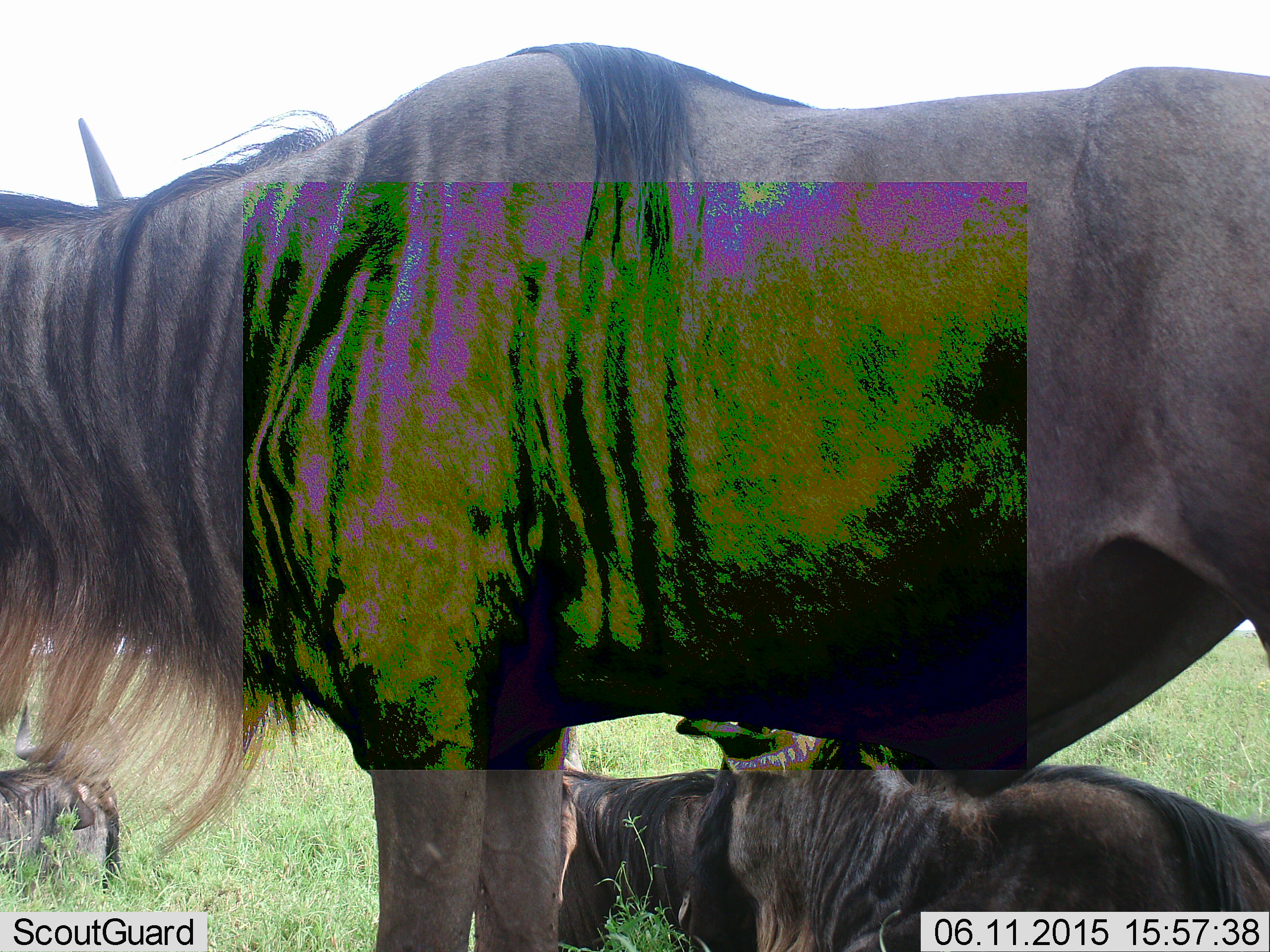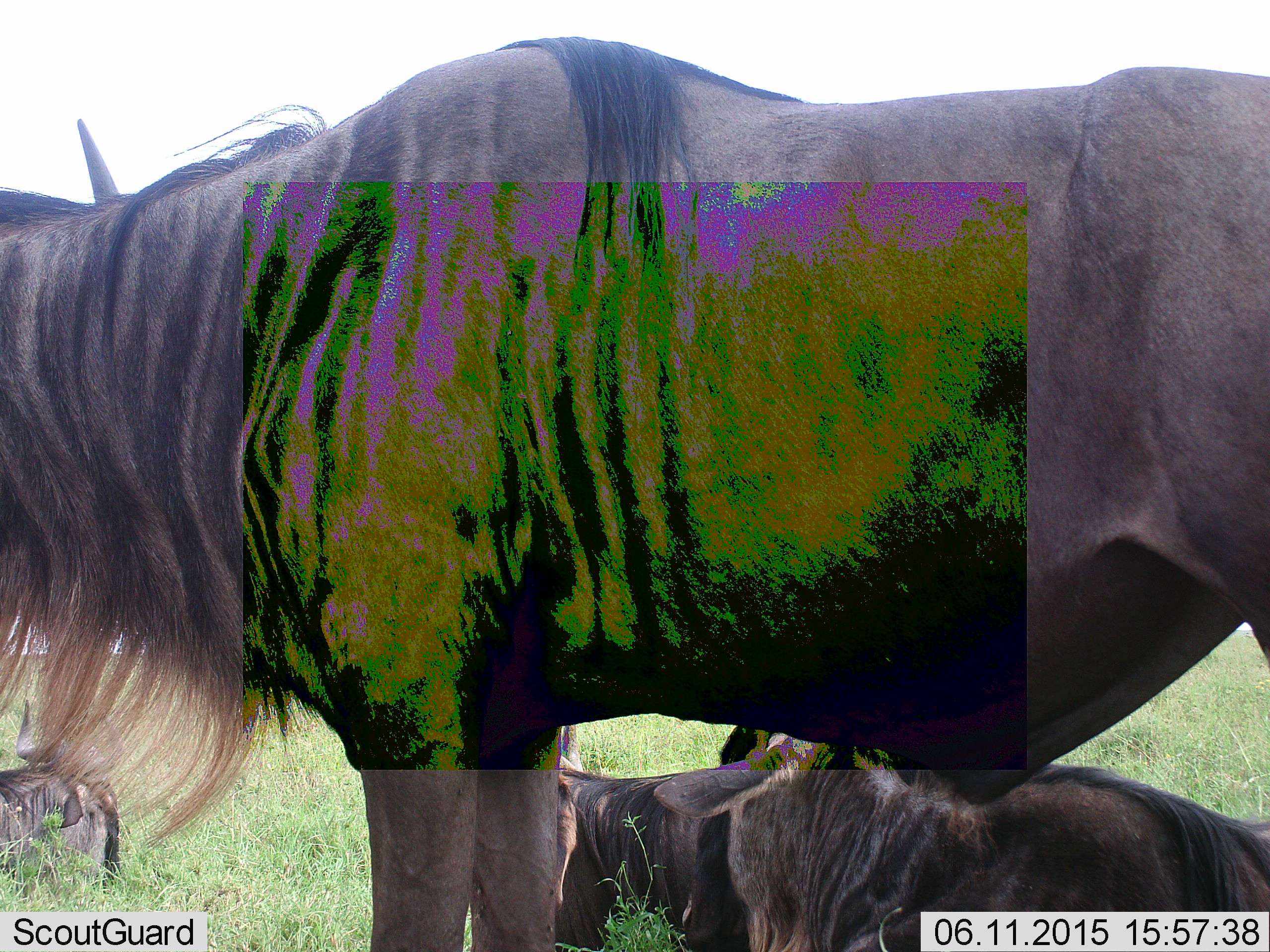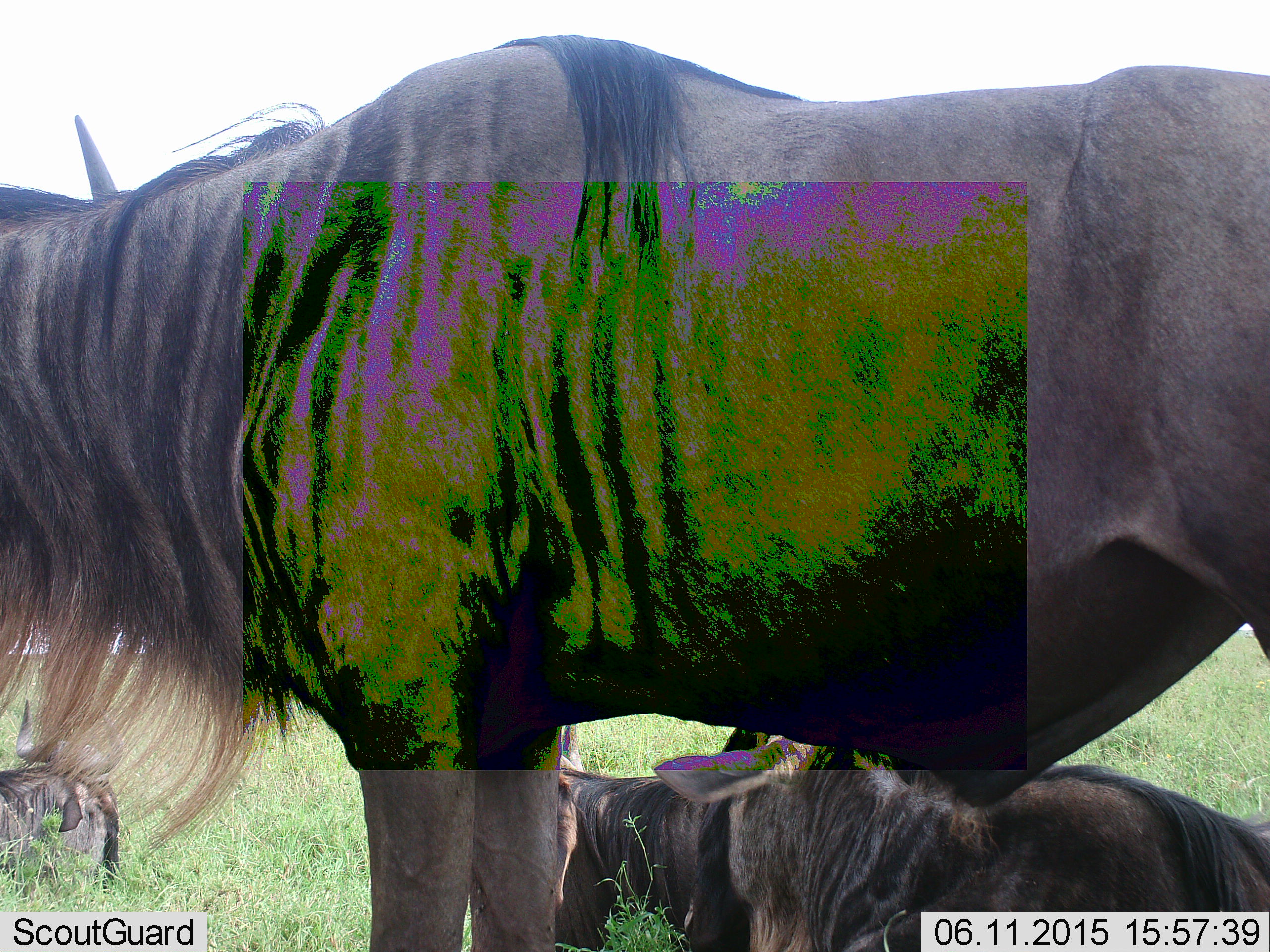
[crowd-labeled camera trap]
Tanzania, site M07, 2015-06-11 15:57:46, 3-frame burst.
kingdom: Animalia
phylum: Chordata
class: Mammalia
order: Artiodactyla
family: Bovidae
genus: Connochaetes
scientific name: Connochaetes taurinus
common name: blue wildebeest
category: wildebeest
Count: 4.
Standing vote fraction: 90%.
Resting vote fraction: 100%.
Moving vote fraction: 0%.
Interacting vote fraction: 0%.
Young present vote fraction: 10%.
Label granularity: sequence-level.